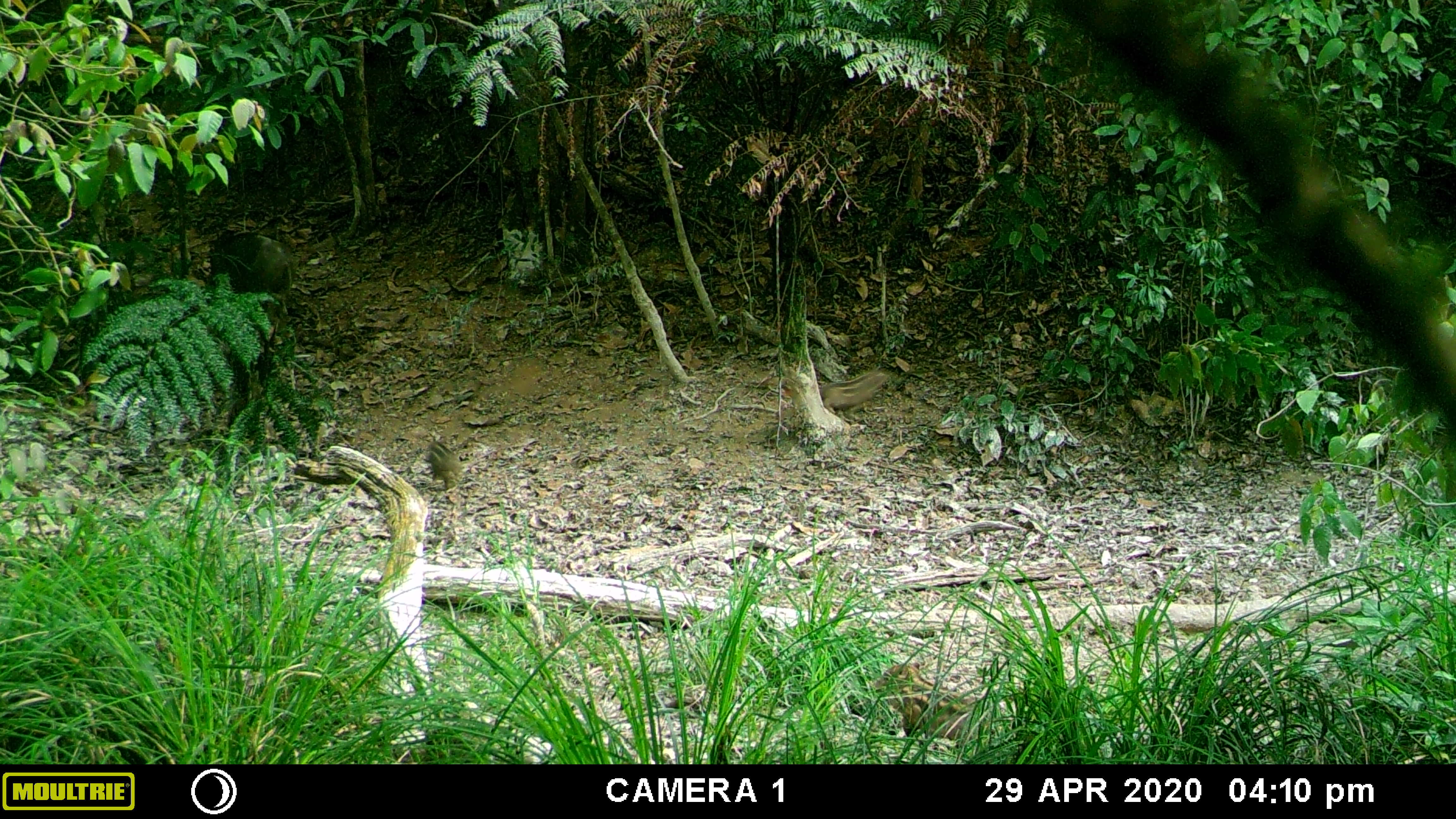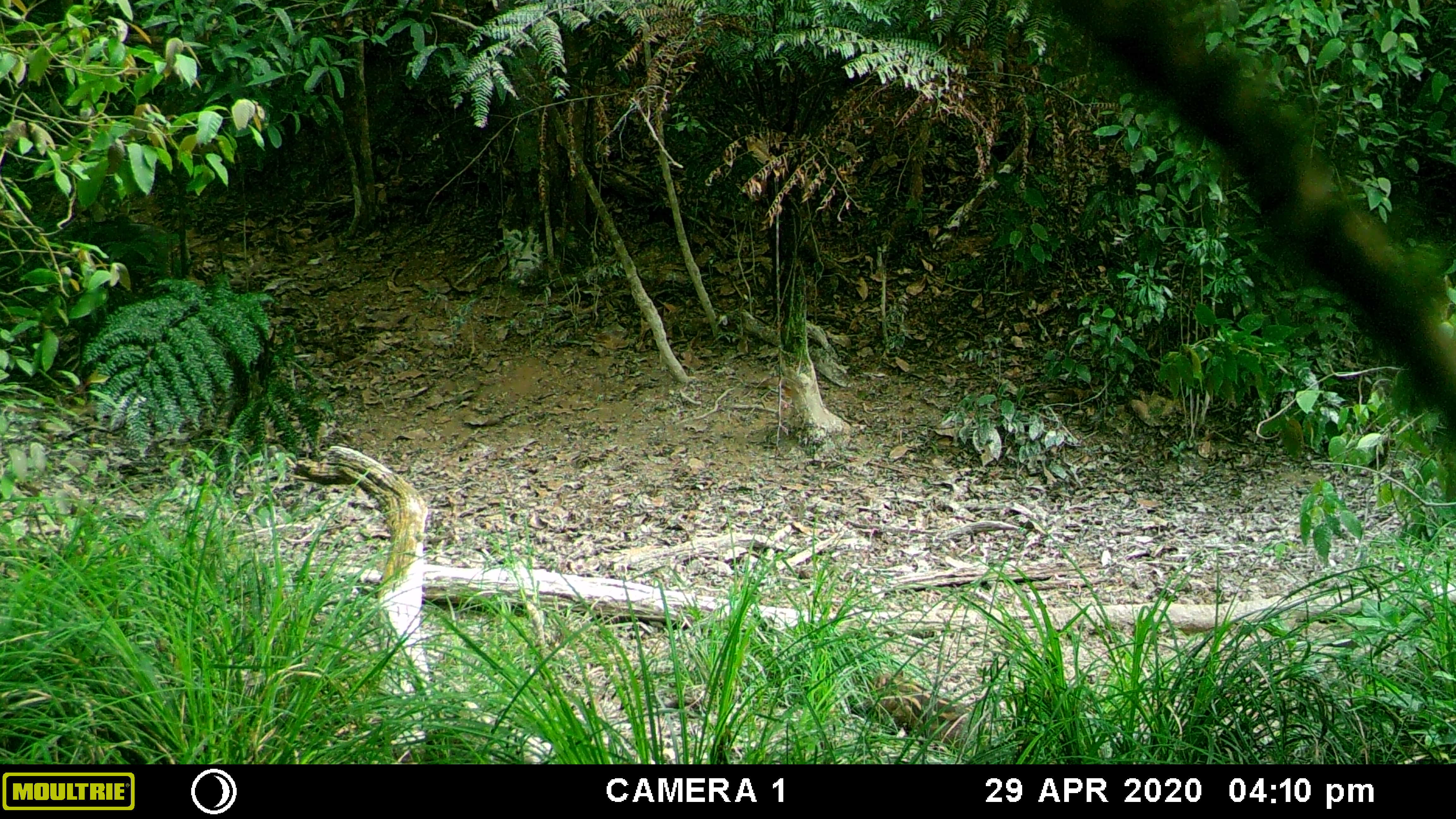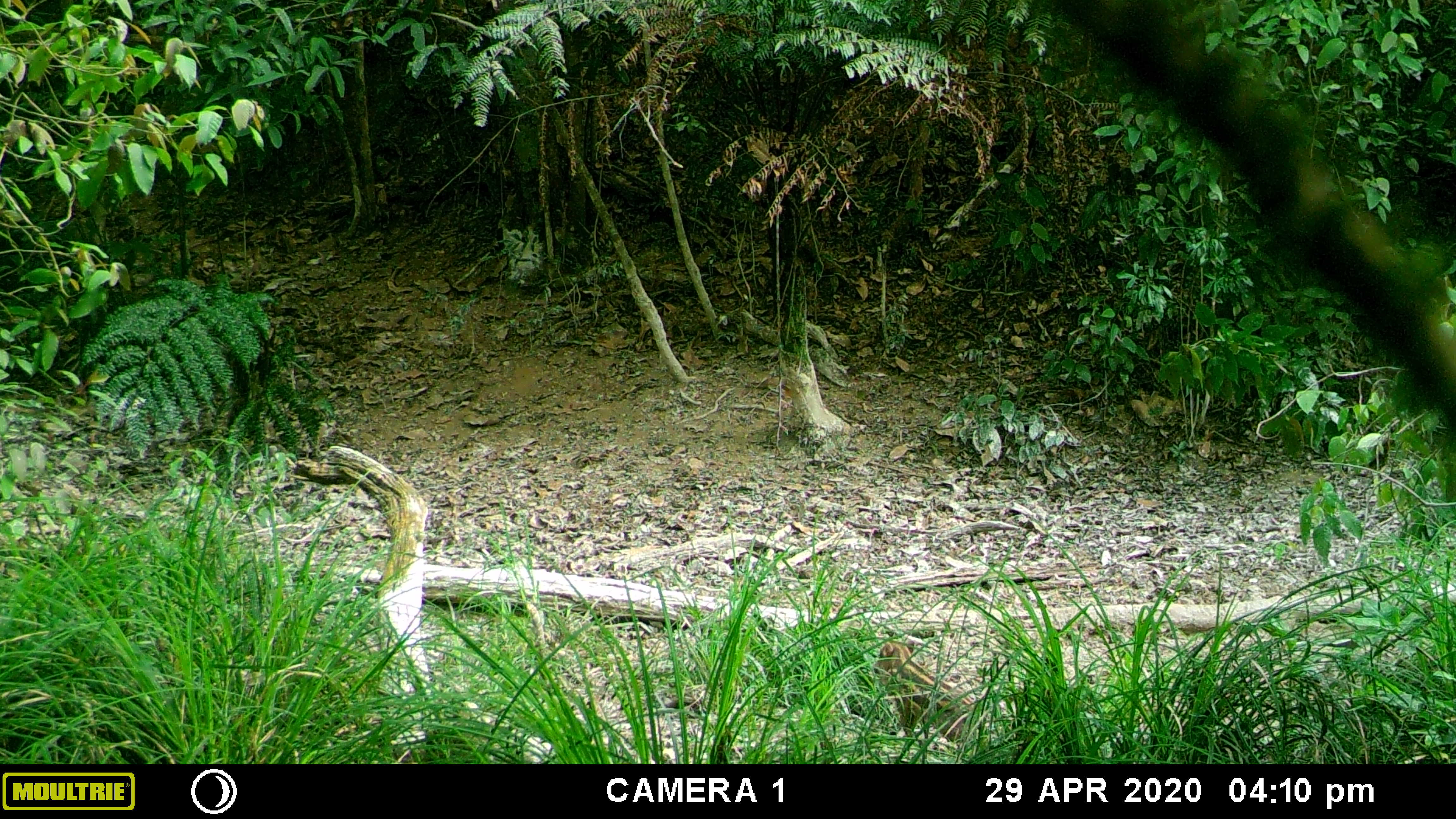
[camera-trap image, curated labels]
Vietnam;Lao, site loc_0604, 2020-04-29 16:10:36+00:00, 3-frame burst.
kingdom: Animalia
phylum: Chordata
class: Mammalia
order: Artiodactyla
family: Suidae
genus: Sus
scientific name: Sus scrofa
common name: eurasian wild pig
Eurasian wild pig (Sus scrofa). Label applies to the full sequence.